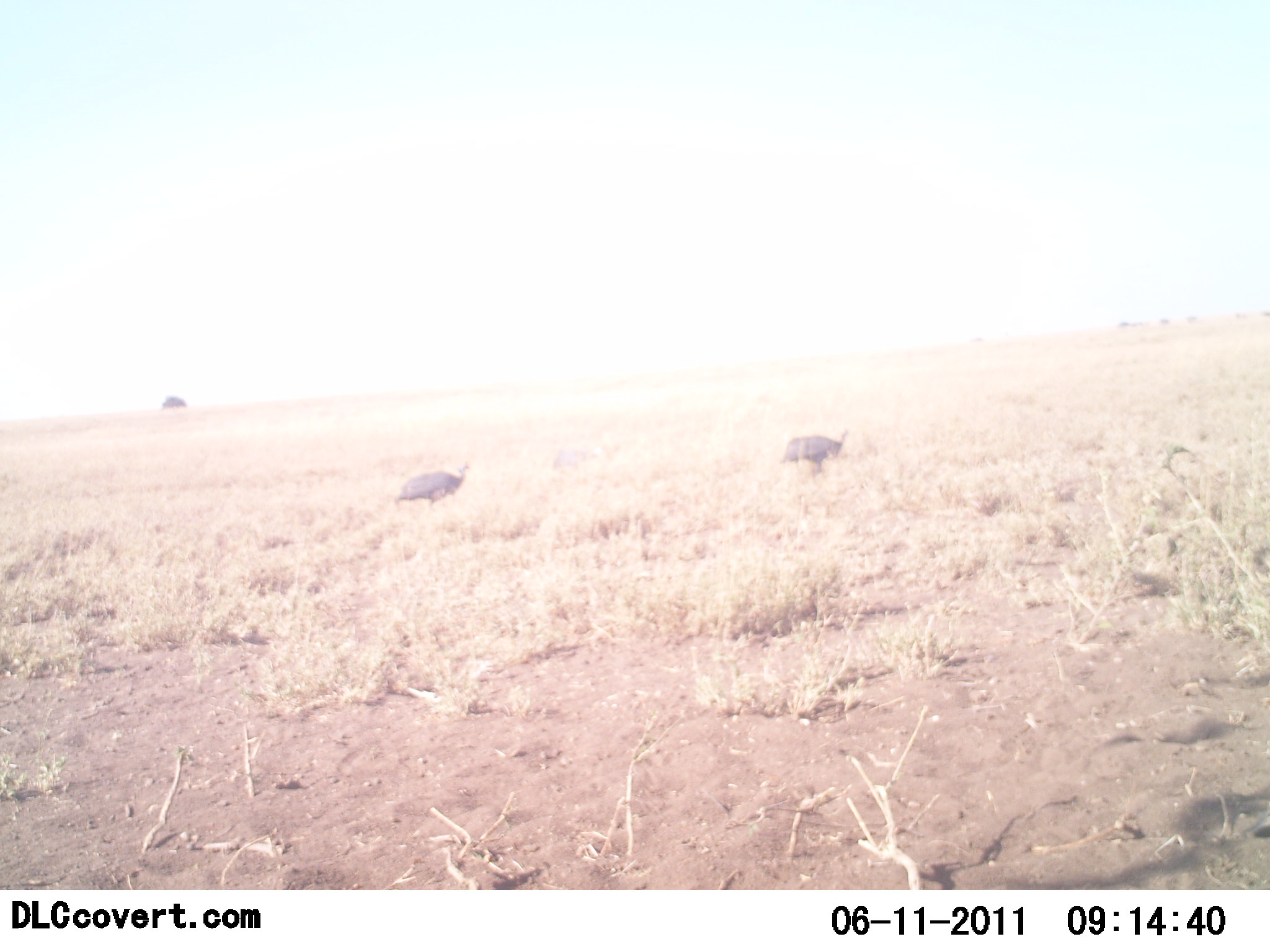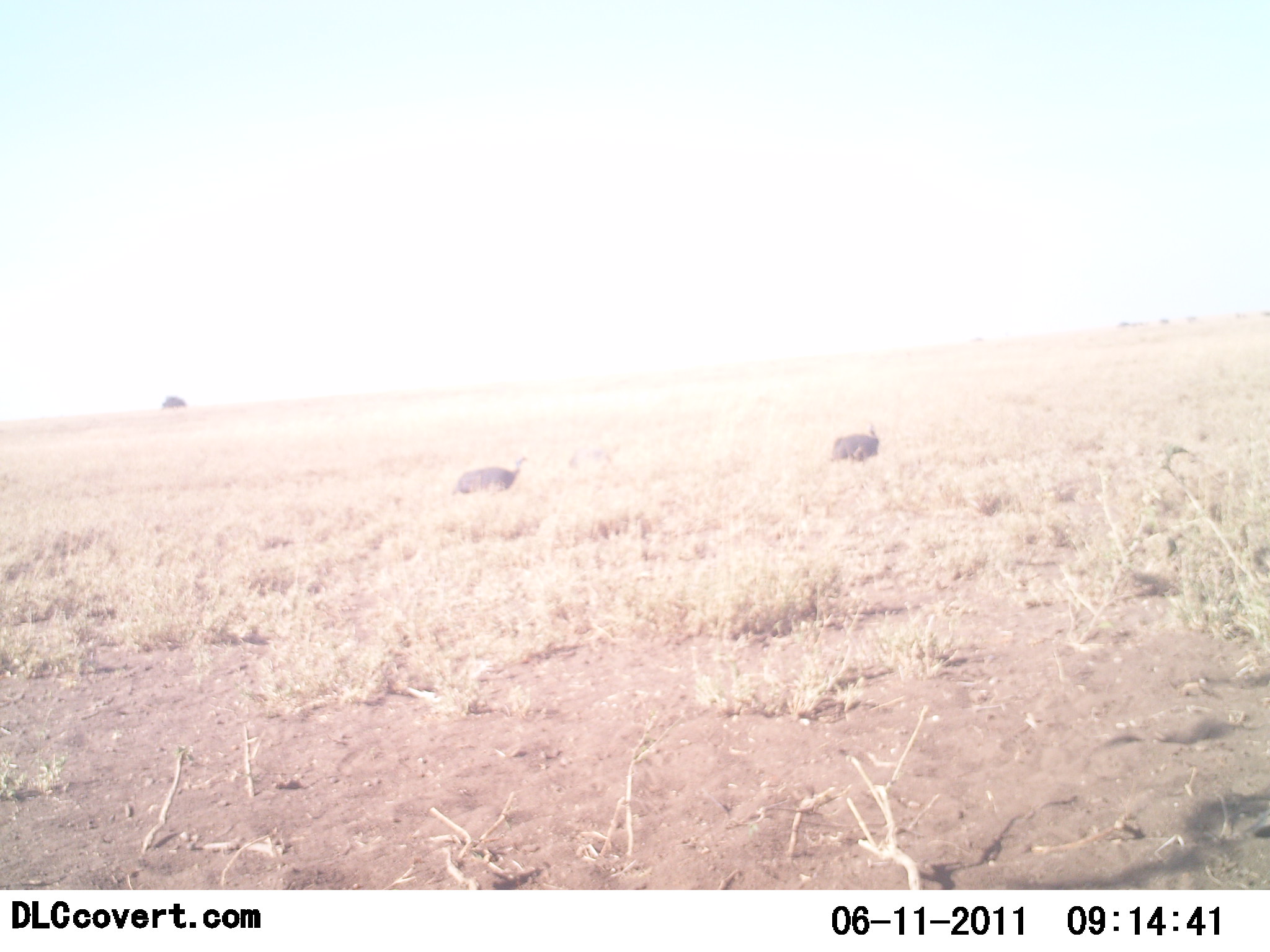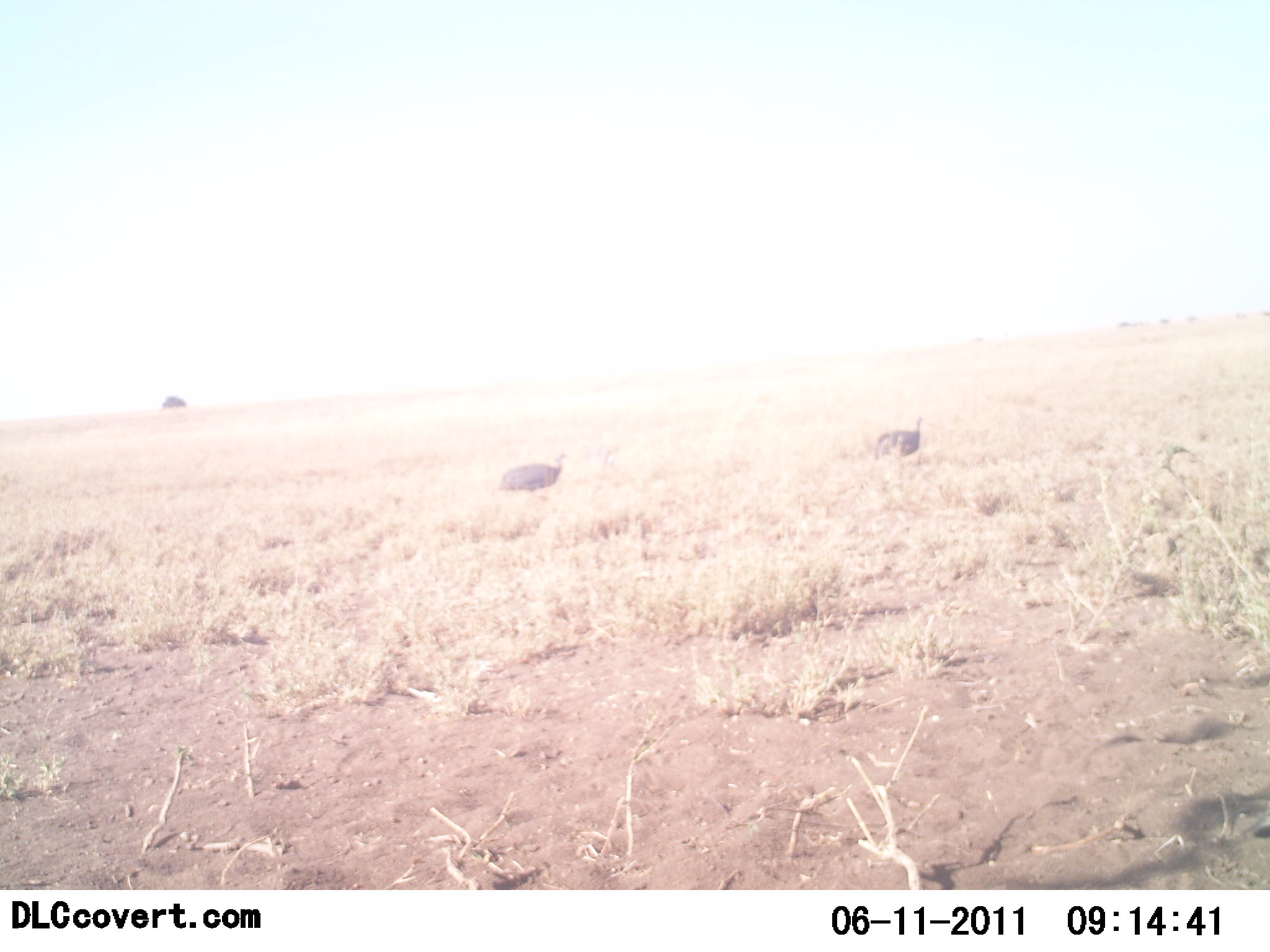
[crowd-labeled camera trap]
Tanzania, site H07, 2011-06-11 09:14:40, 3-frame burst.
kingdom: Animalia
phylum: Chordata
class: Aves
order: Galliformes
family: Numididae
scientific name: Numididae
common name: guinea fowl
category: guineafowl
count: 2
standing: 0%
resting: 0%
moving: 100%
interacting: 0%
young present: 0%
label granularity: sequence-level